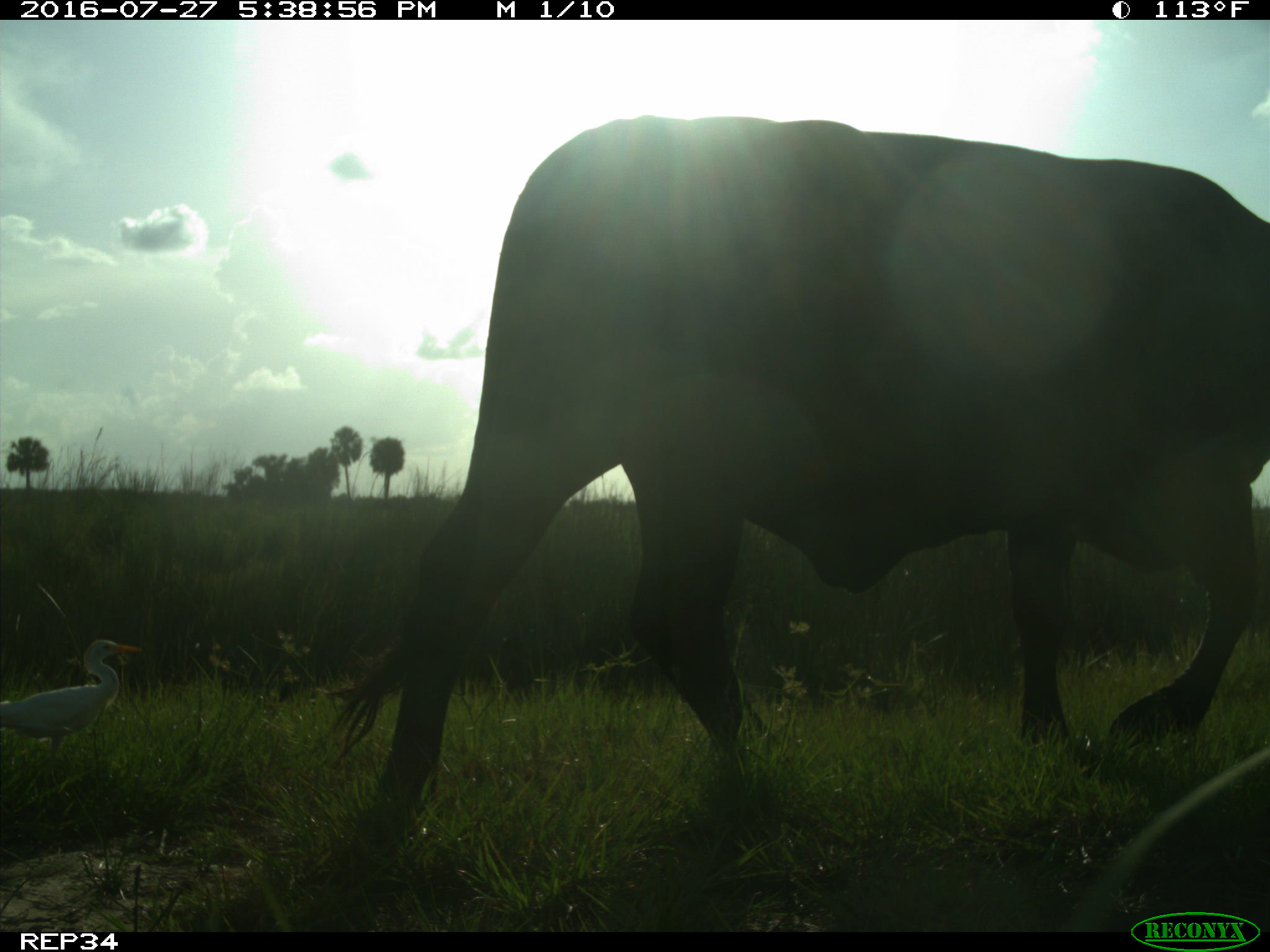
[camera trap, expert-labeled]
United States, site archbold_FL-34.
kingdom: Animalia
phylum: Chordata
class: Mammalia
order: Artiodactyla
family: Bovidae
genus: Bos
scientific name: Bos taurus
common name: domestic cow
Bos taurus (domestic cow).